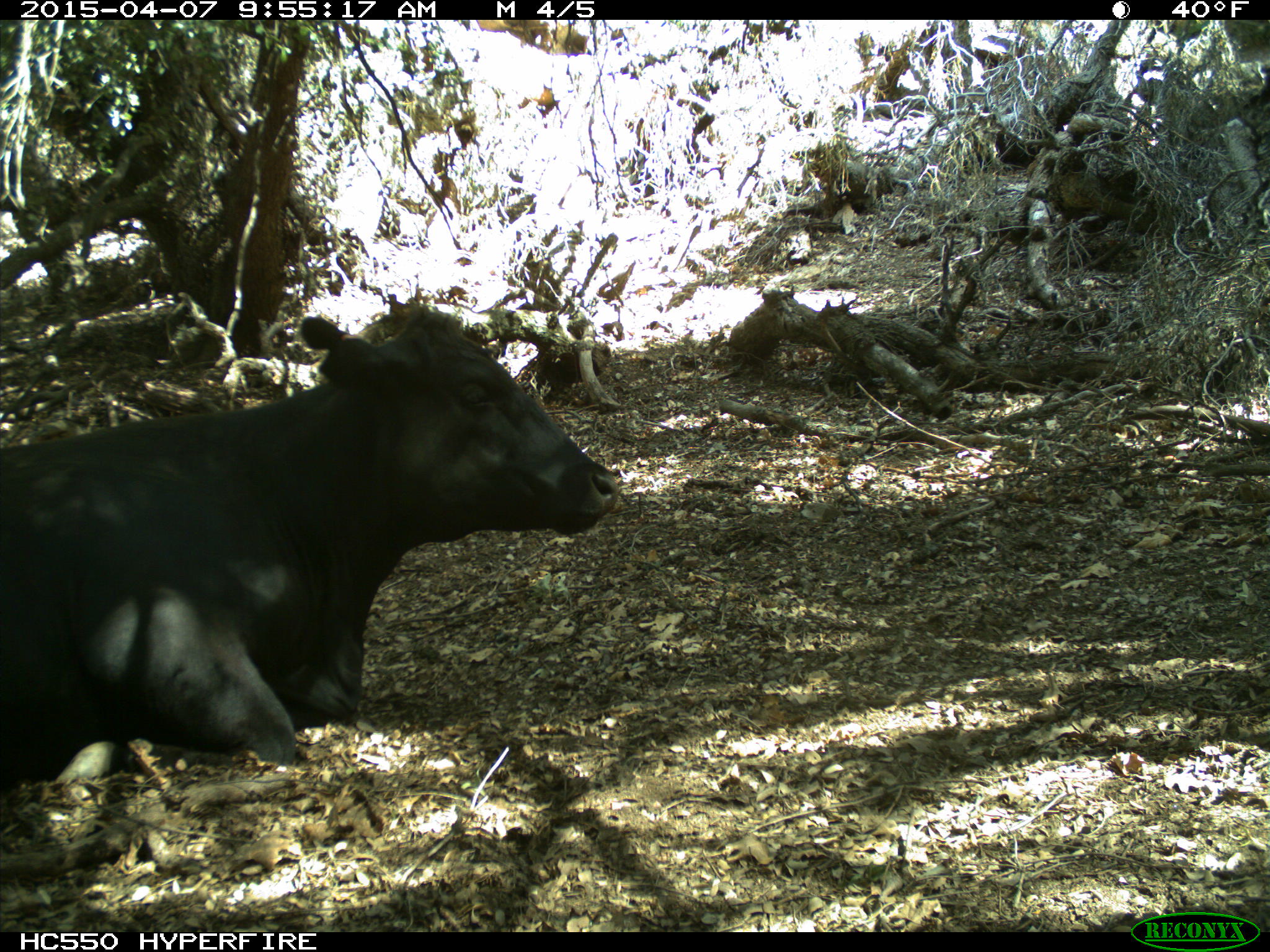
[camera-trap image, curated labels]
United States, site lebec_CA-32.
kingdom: Animalia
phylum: Chordata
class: Mammalia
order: Artiodactyla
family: Bovidae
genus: Bos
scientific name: Bos taurus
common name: domestic cow